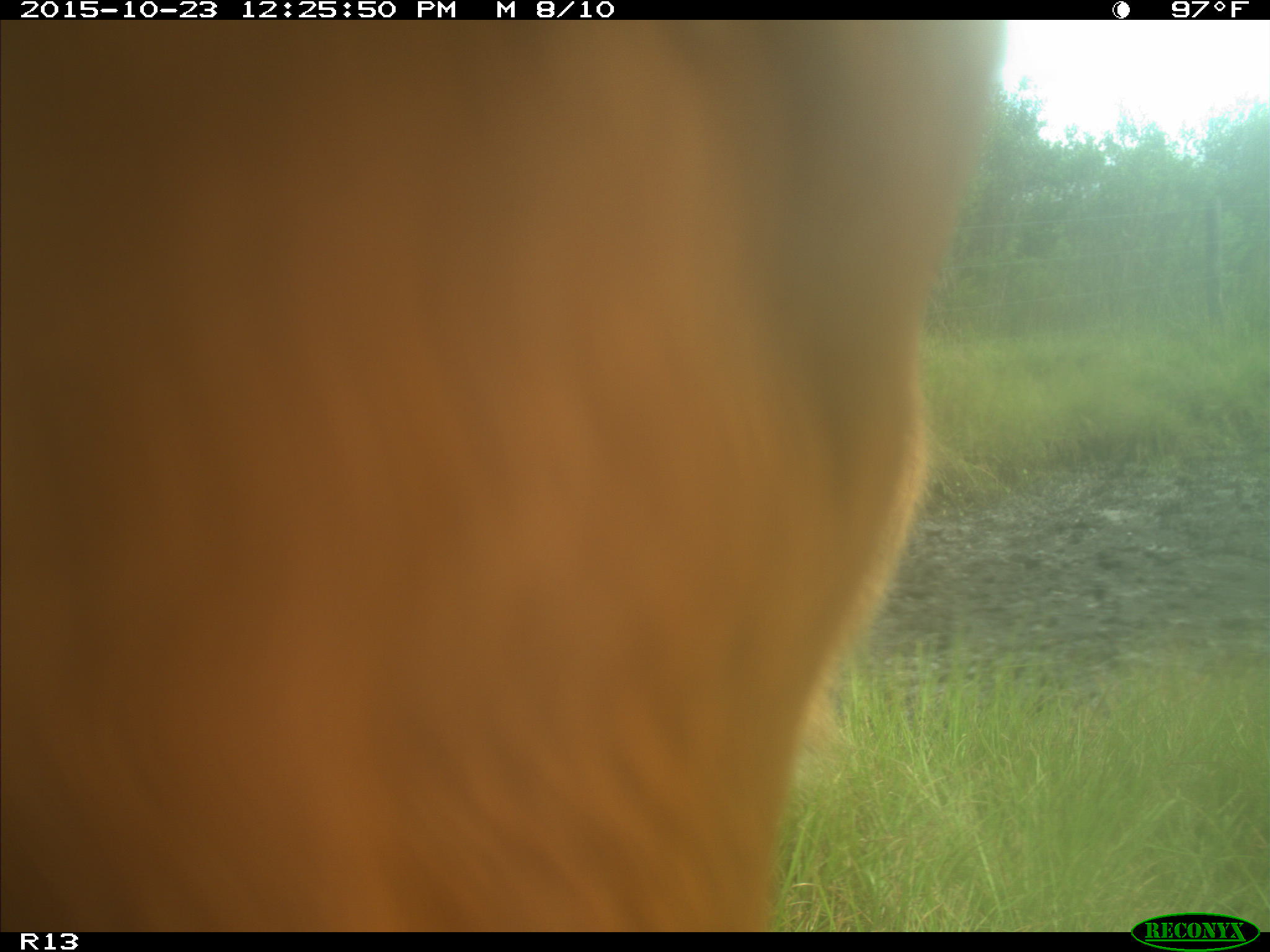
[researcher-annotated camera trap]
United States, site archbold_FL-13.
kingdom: Animalia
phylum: Chordata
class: Mammalia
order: Artiodactyla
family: Bovidae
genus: Bos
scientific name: Bos taurus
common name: domestic cow